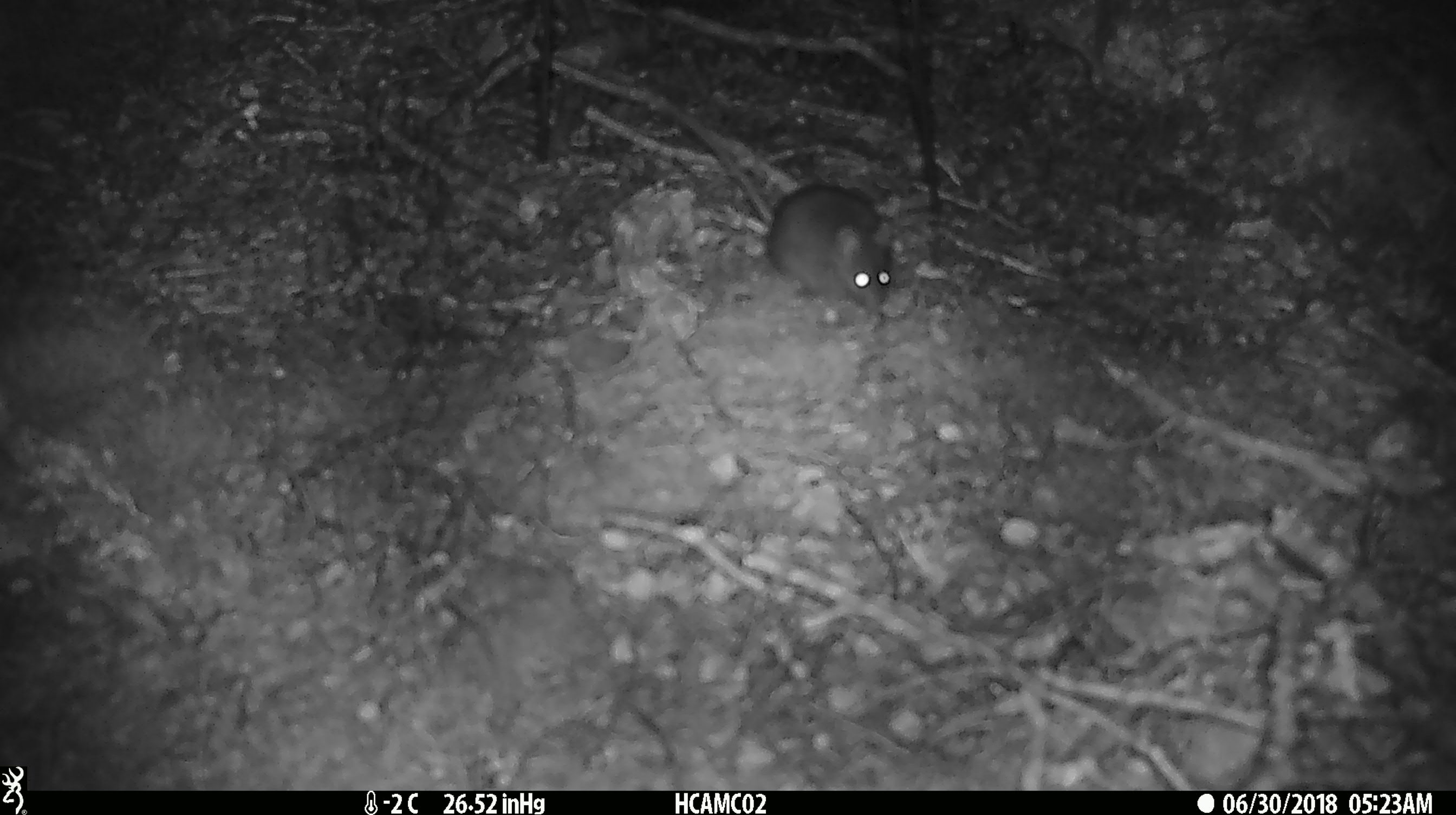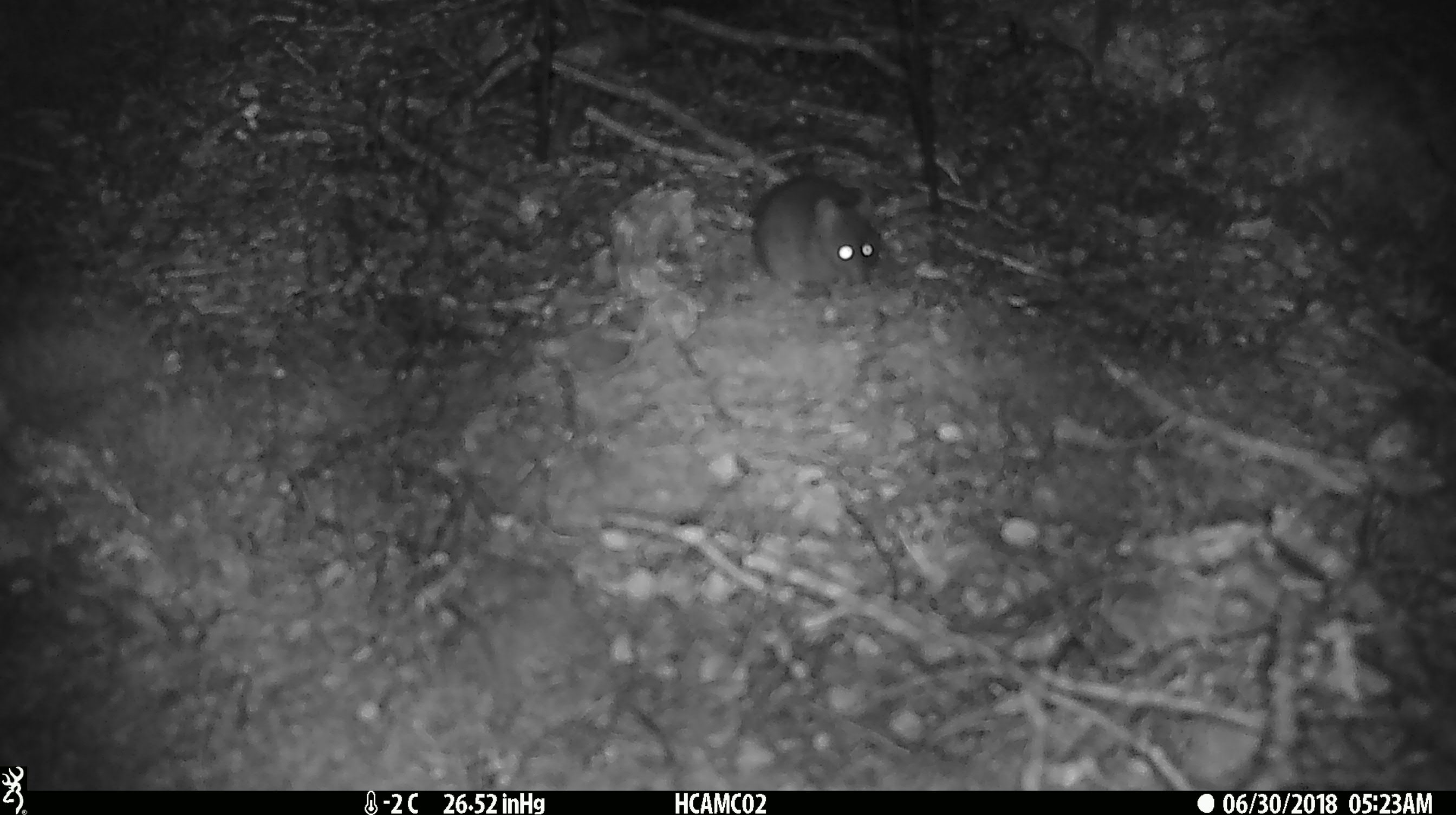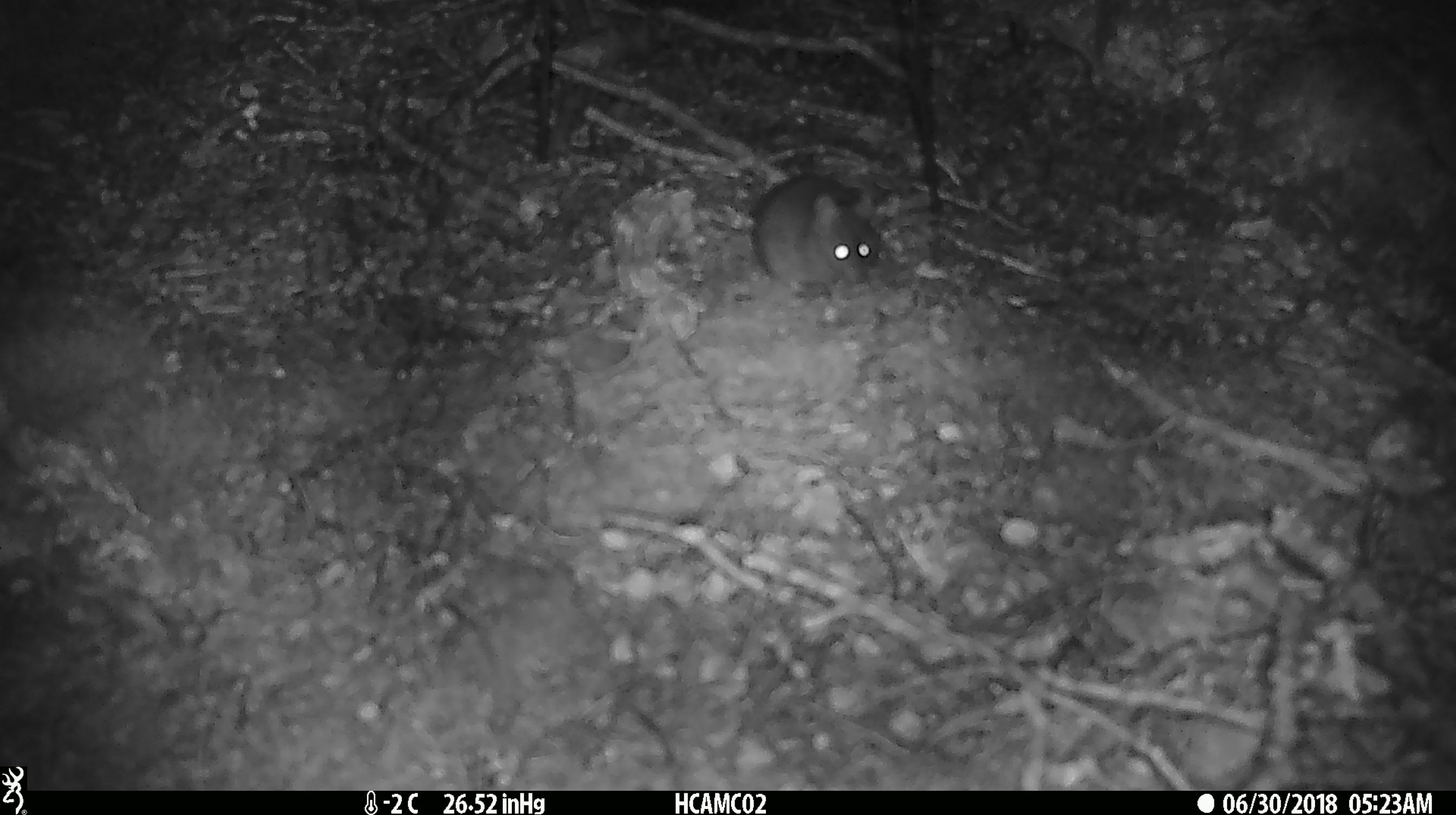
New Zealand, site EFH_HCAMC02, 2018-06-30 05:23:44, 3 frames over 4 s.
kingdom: Animalia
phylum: Chordata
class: Mammalia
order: Rodentia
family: Muridae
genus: Mus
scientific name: Mus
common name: mouse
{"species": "mouse (Mus)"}